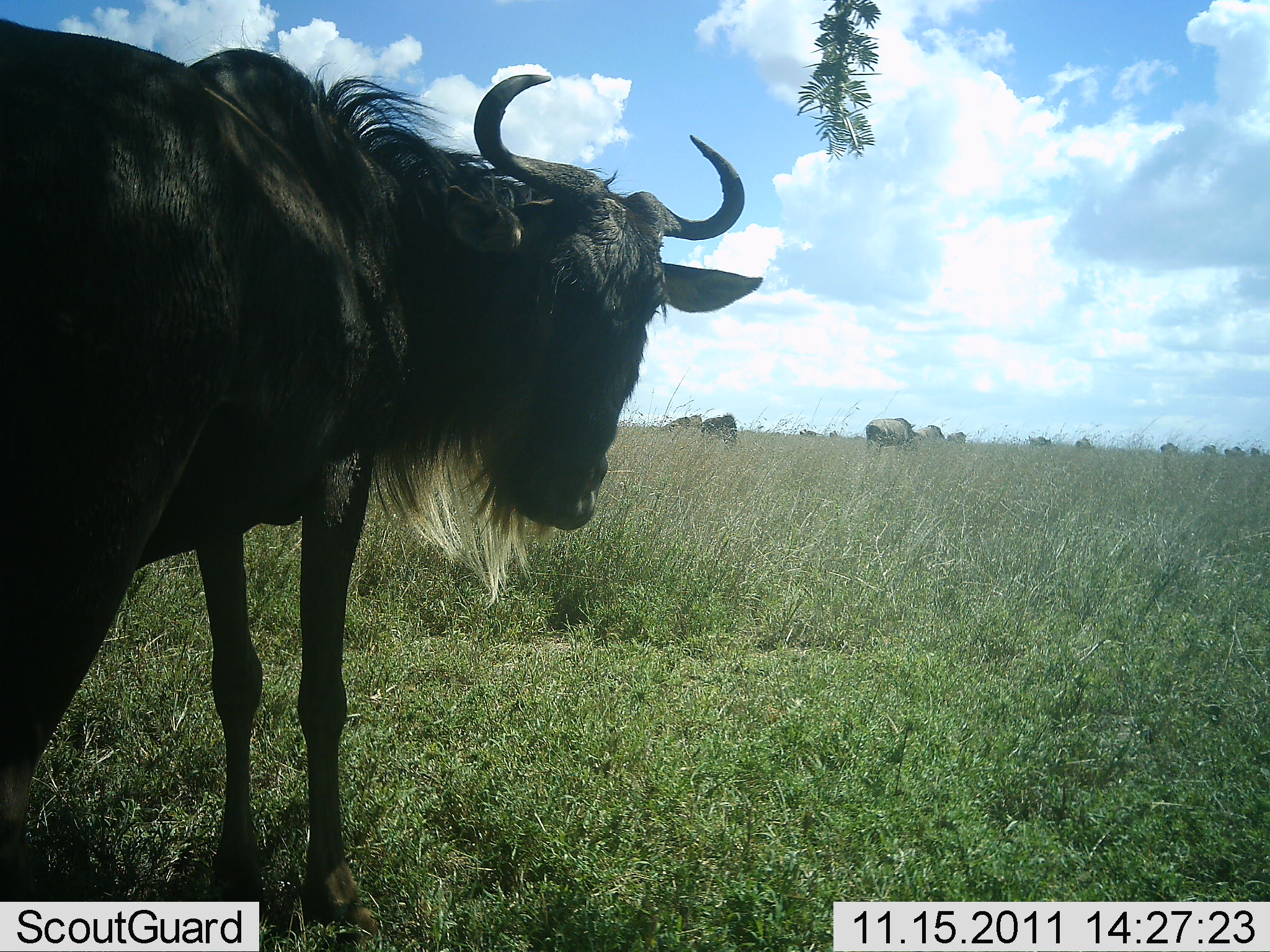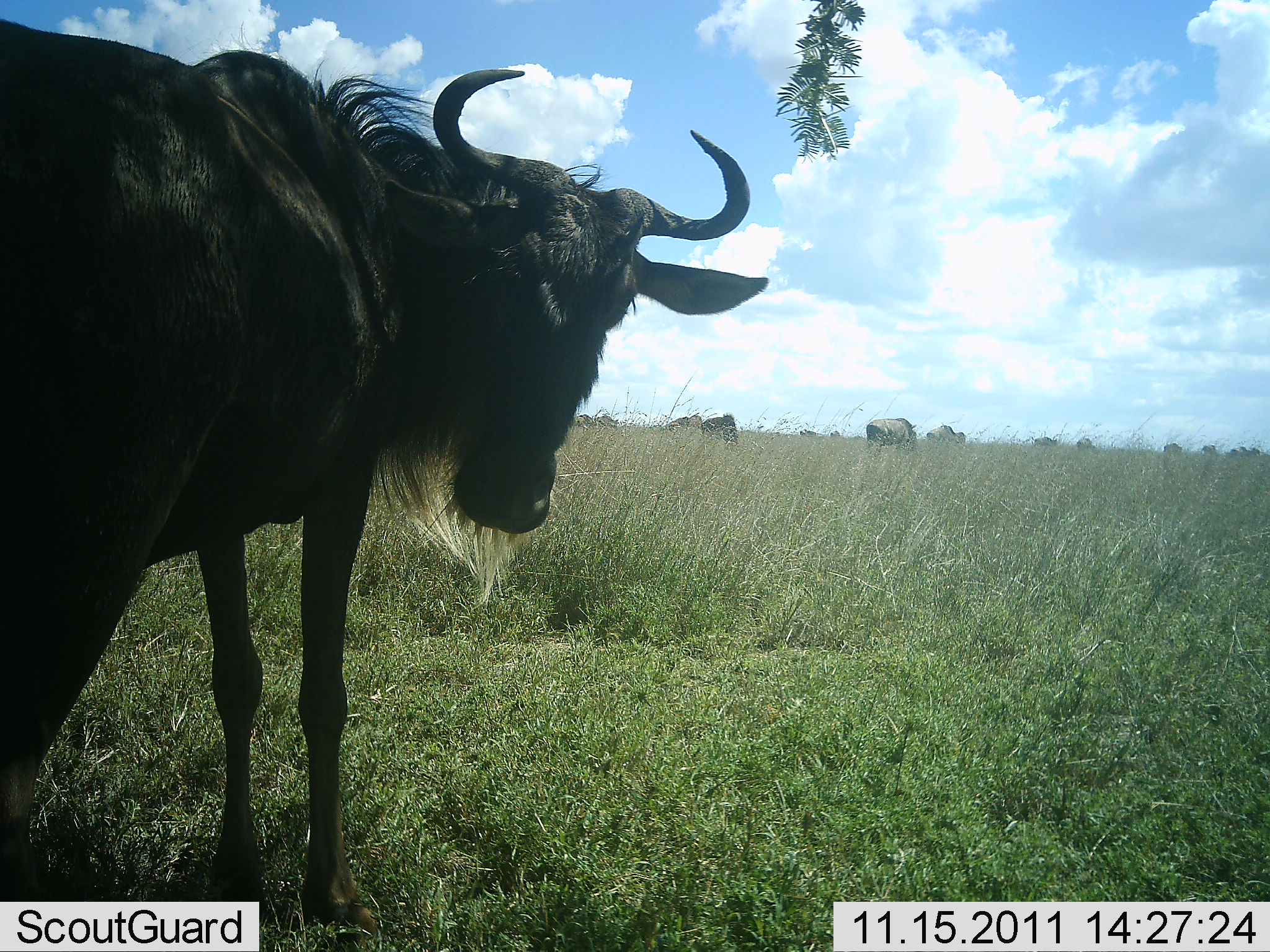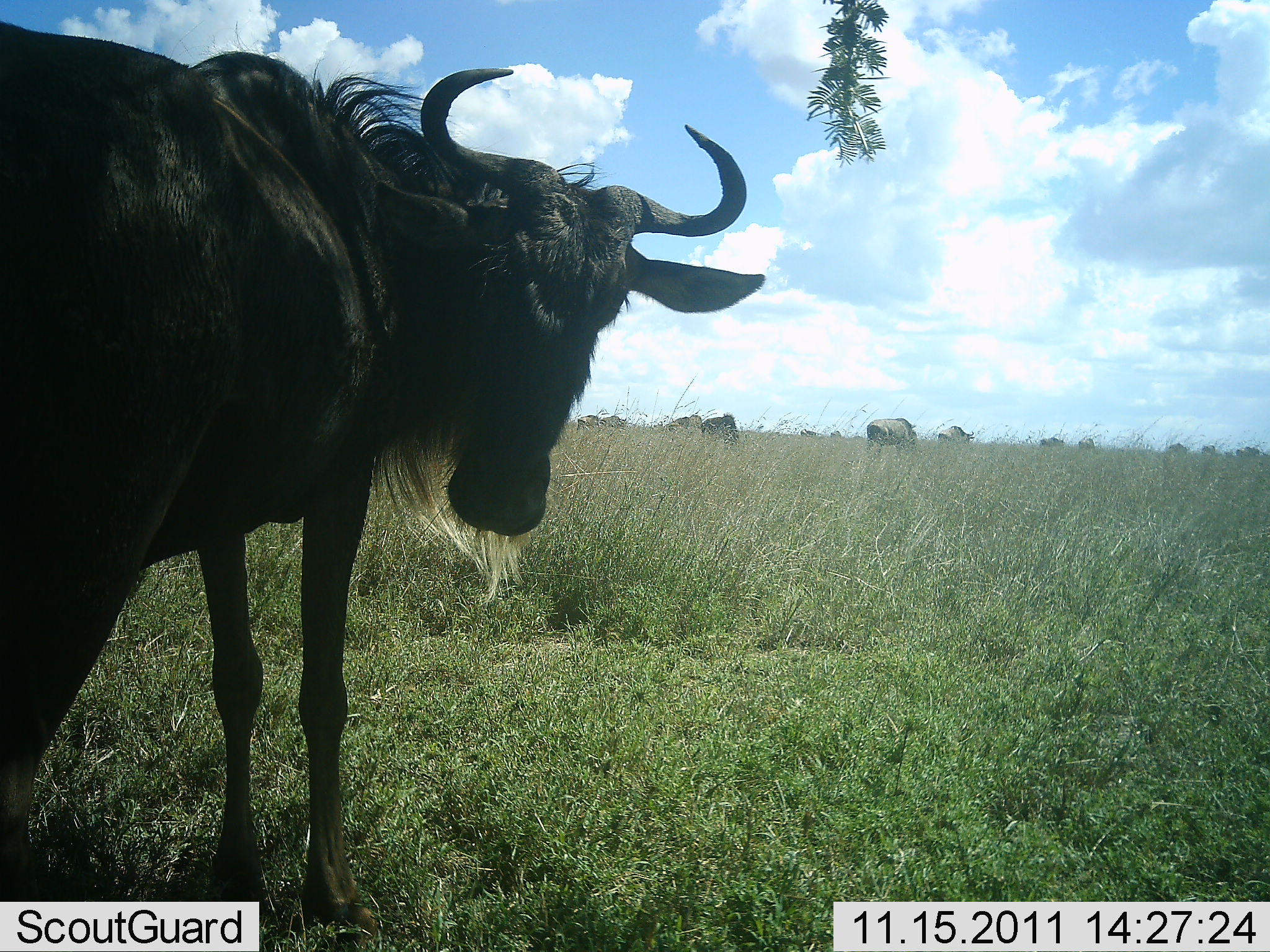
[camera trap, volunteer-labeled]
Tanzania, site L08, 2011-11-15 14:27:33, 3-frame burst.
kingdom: Animalia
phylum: Chordata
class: Mammalia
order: Artiodactyla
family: Bovidae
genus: Connochaetes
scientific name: Connochaetes taurinus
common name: blue wildebeest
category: wildebeest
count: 10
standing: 64%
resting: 0%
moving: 27%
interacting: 0%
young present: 0%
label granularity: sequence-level